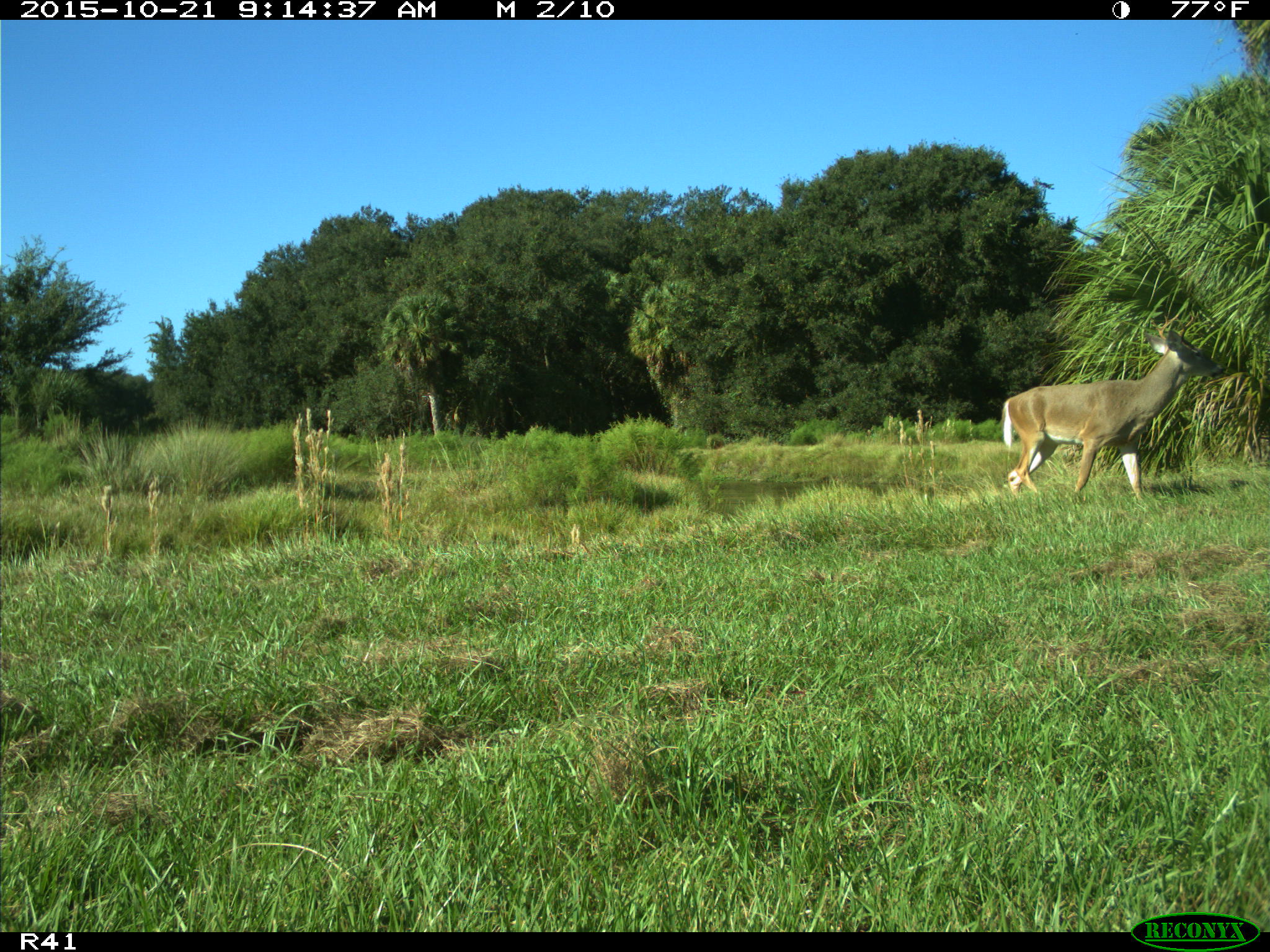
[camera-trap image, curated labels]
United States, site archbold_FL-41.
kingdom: Animalia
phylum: Chordata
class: Mammalia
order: Artiodactyla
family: Cervidae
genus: Odocoileus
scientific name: Odocoileus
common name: deer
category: unidentified deer